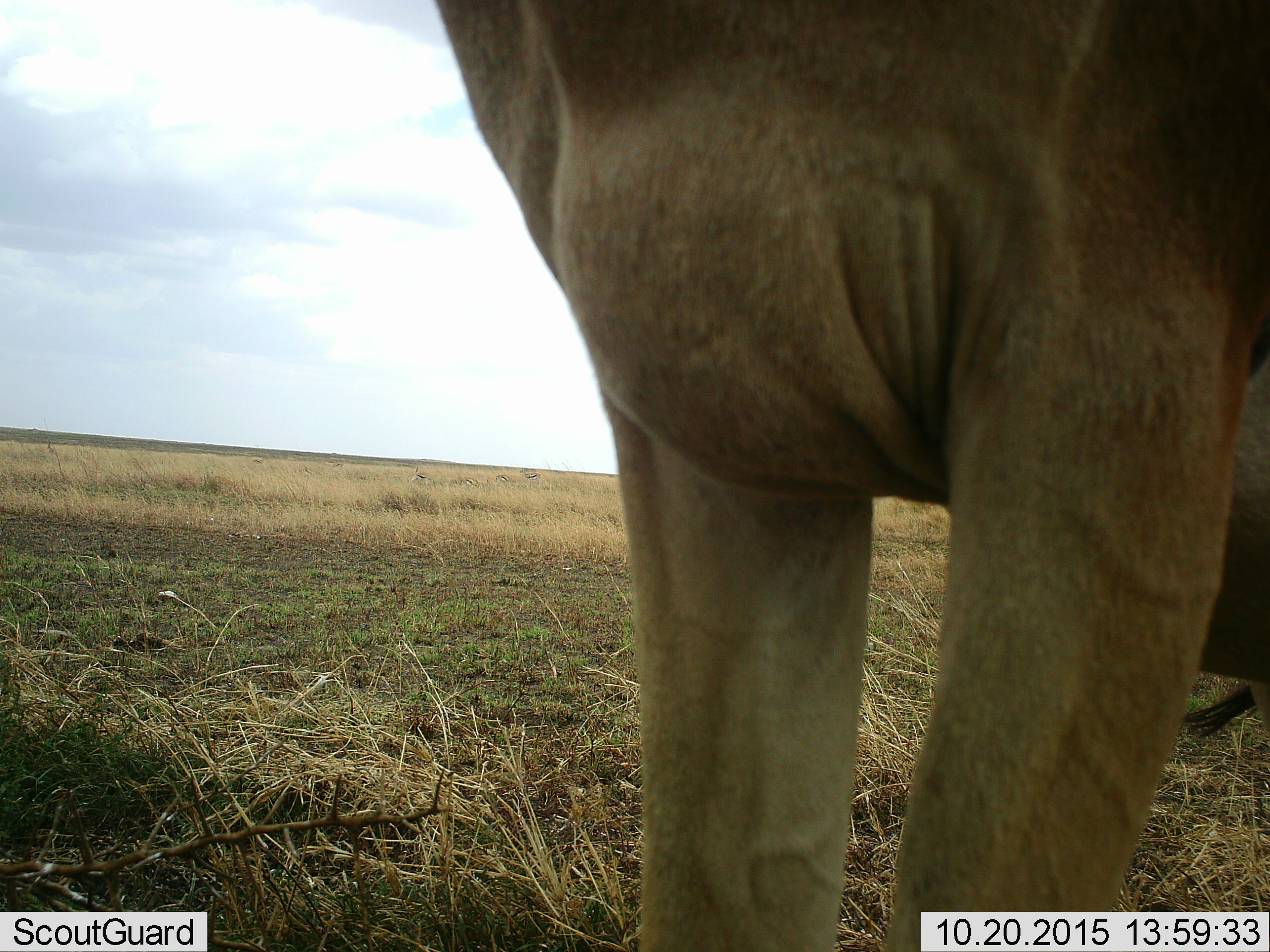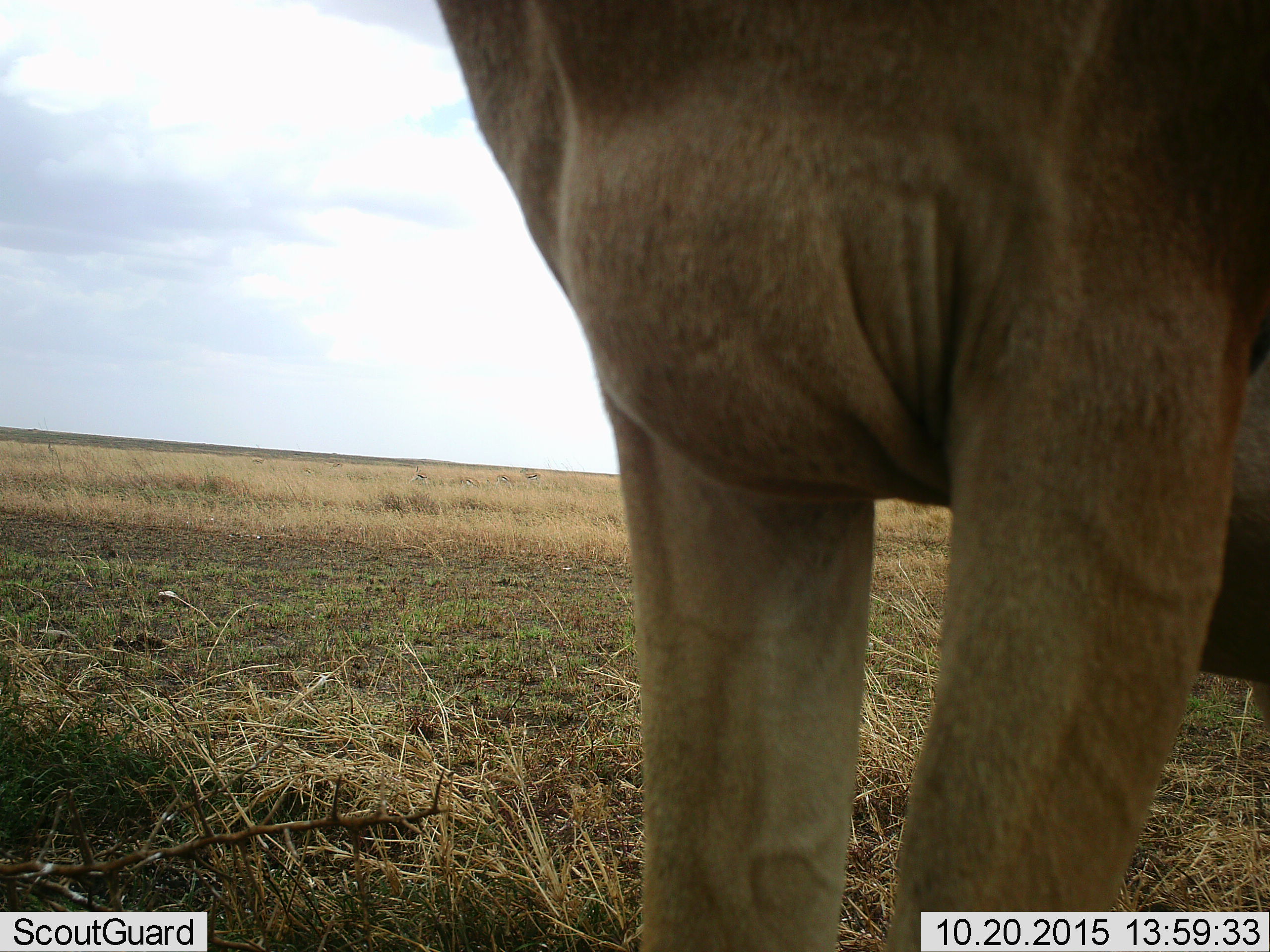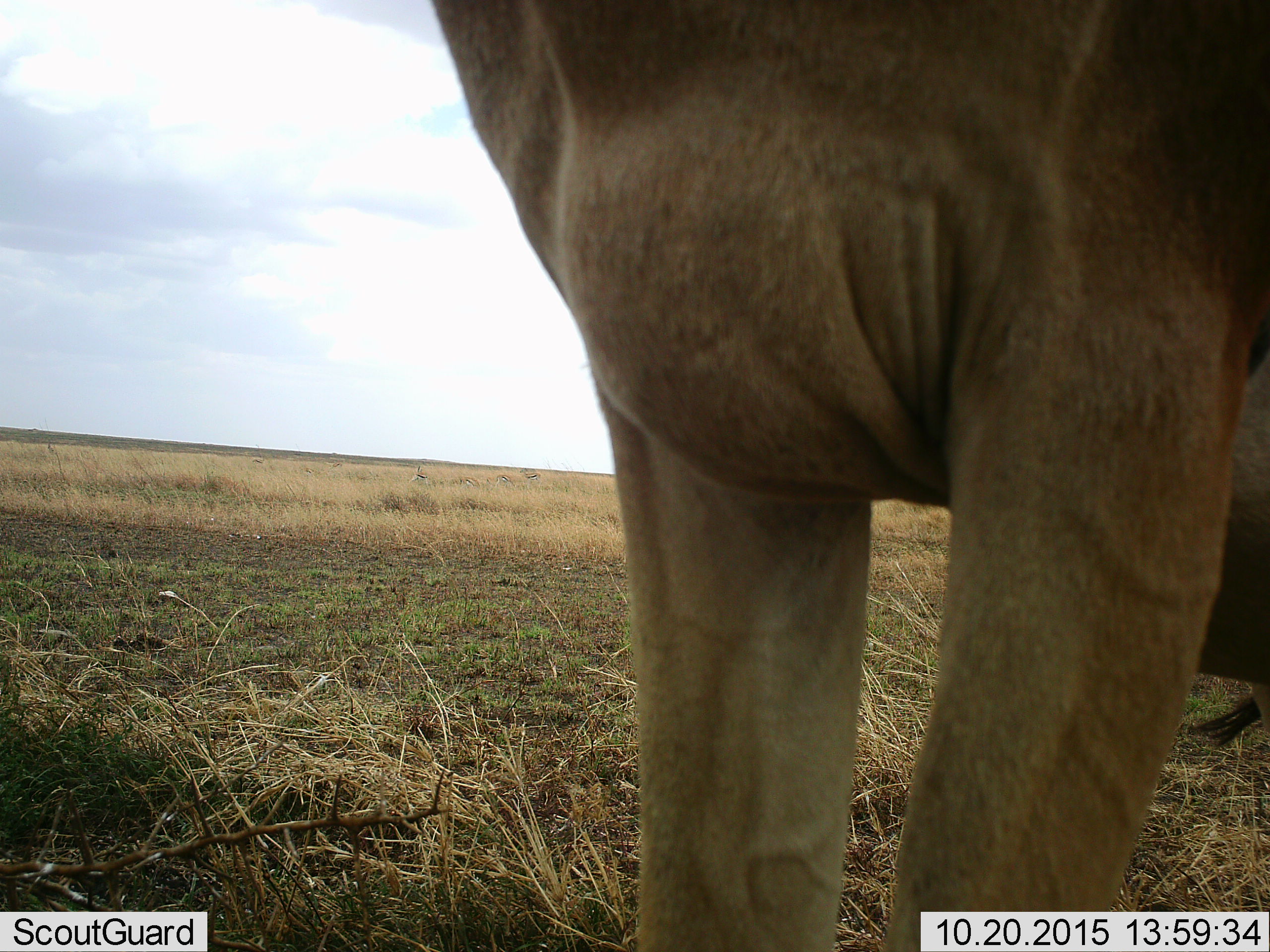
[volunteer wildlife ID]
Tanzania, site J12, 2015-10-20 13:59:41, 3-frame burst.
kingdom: Animalia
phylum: Chordata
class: Mammalia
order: Carnivora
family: Felidae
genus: Panthera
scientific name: Panthera leo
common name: lion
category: lionfemale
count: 1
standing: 100%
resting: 0%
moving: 0%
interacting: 0%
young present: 0%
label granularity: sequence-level